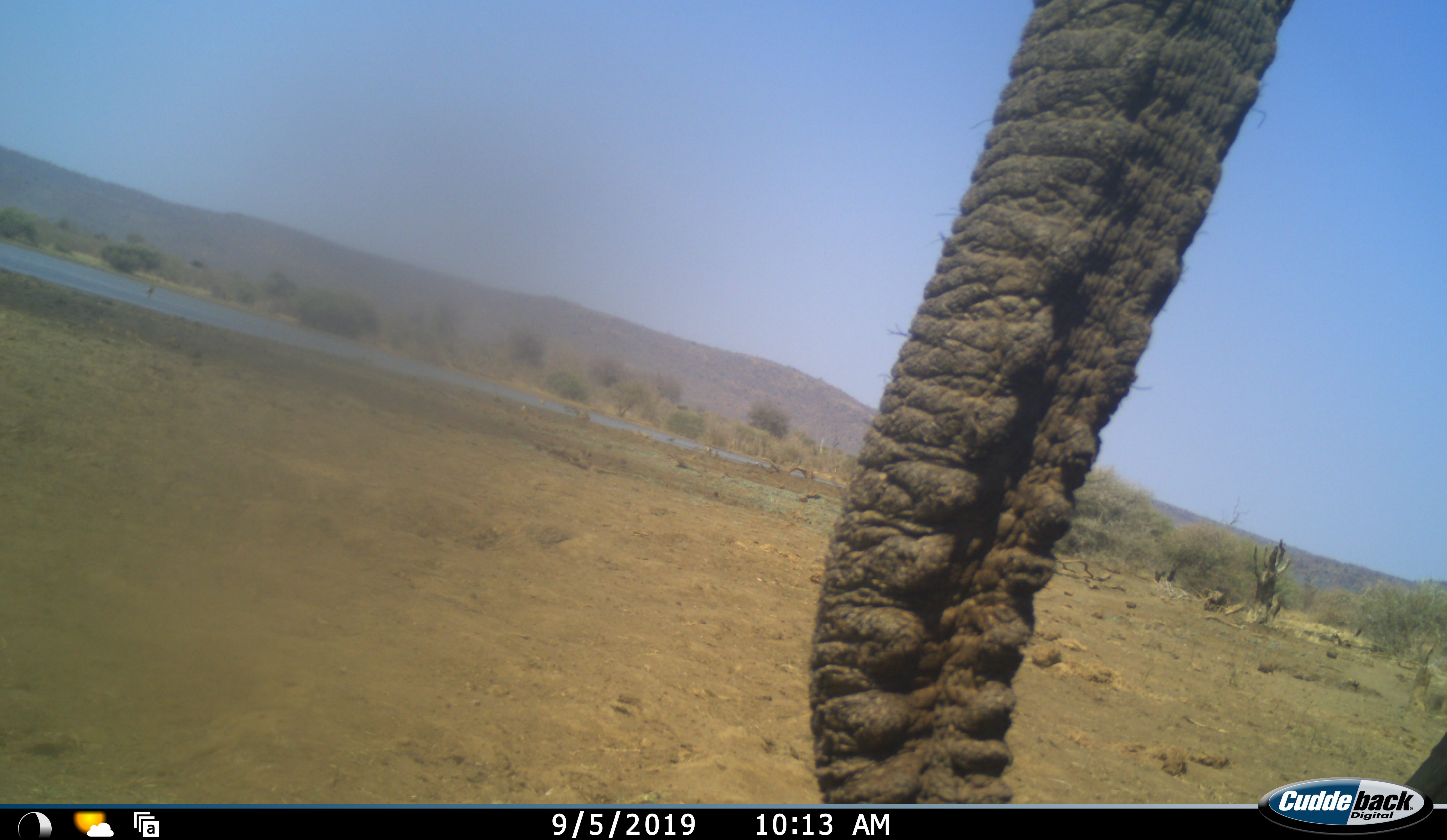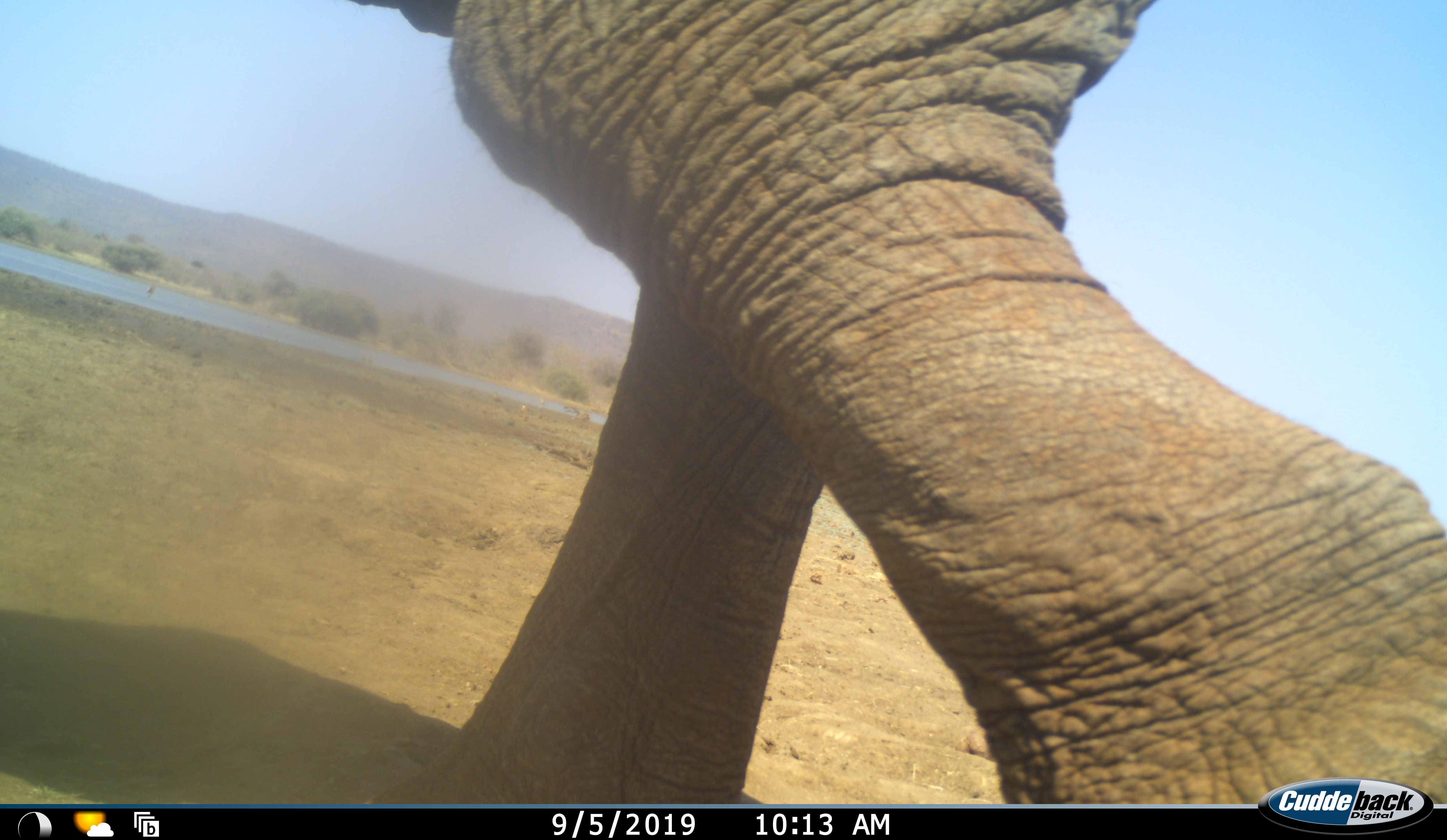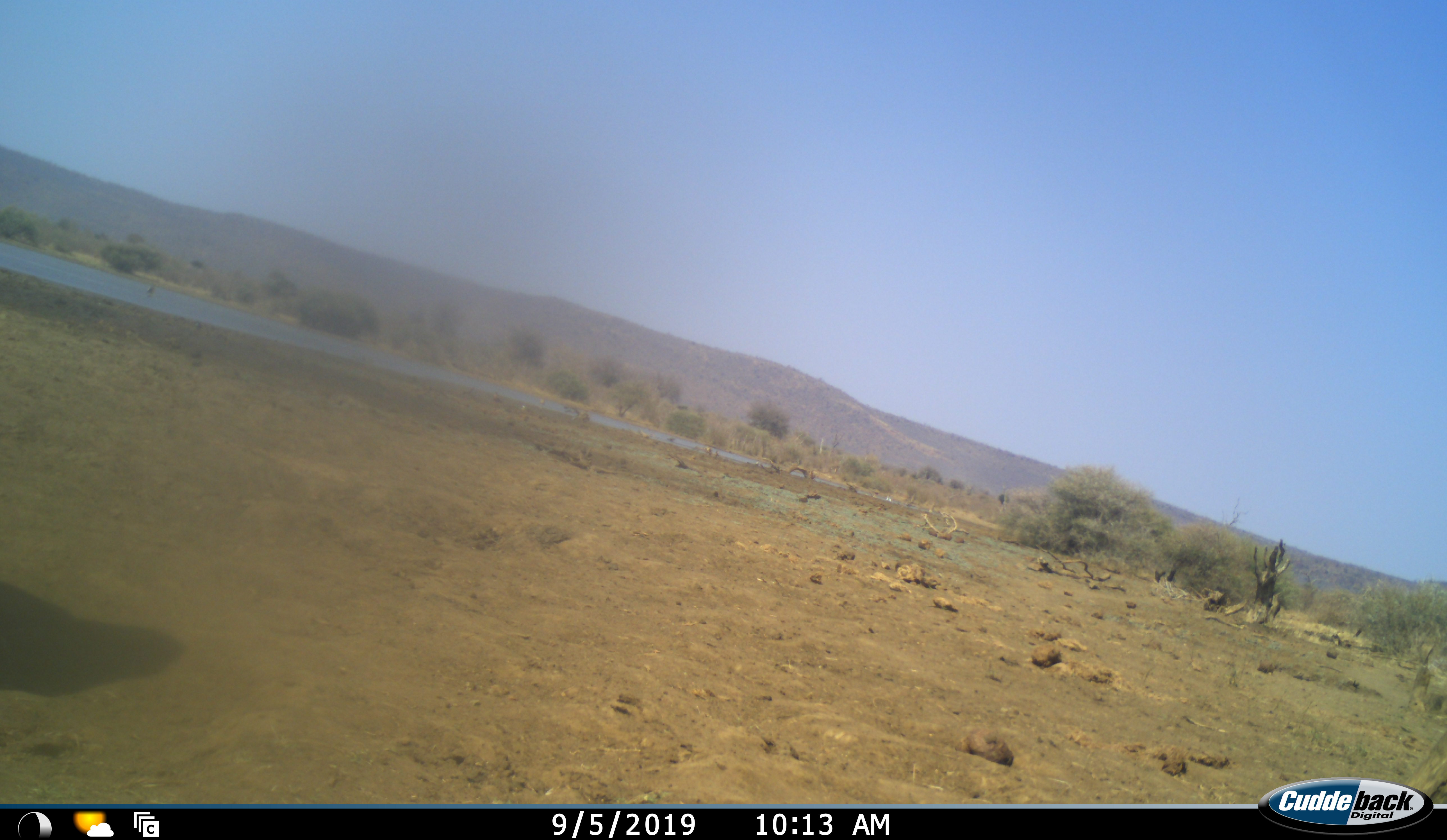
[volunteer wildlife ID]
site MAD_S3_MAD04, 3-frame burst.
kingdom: Animalia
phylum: Chordata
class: Mammalia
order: Proboscidea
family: Elephantidae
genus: Loxodonta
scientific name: Loxodonta africana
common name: african bush elephant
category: elephant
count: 1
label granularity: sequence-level